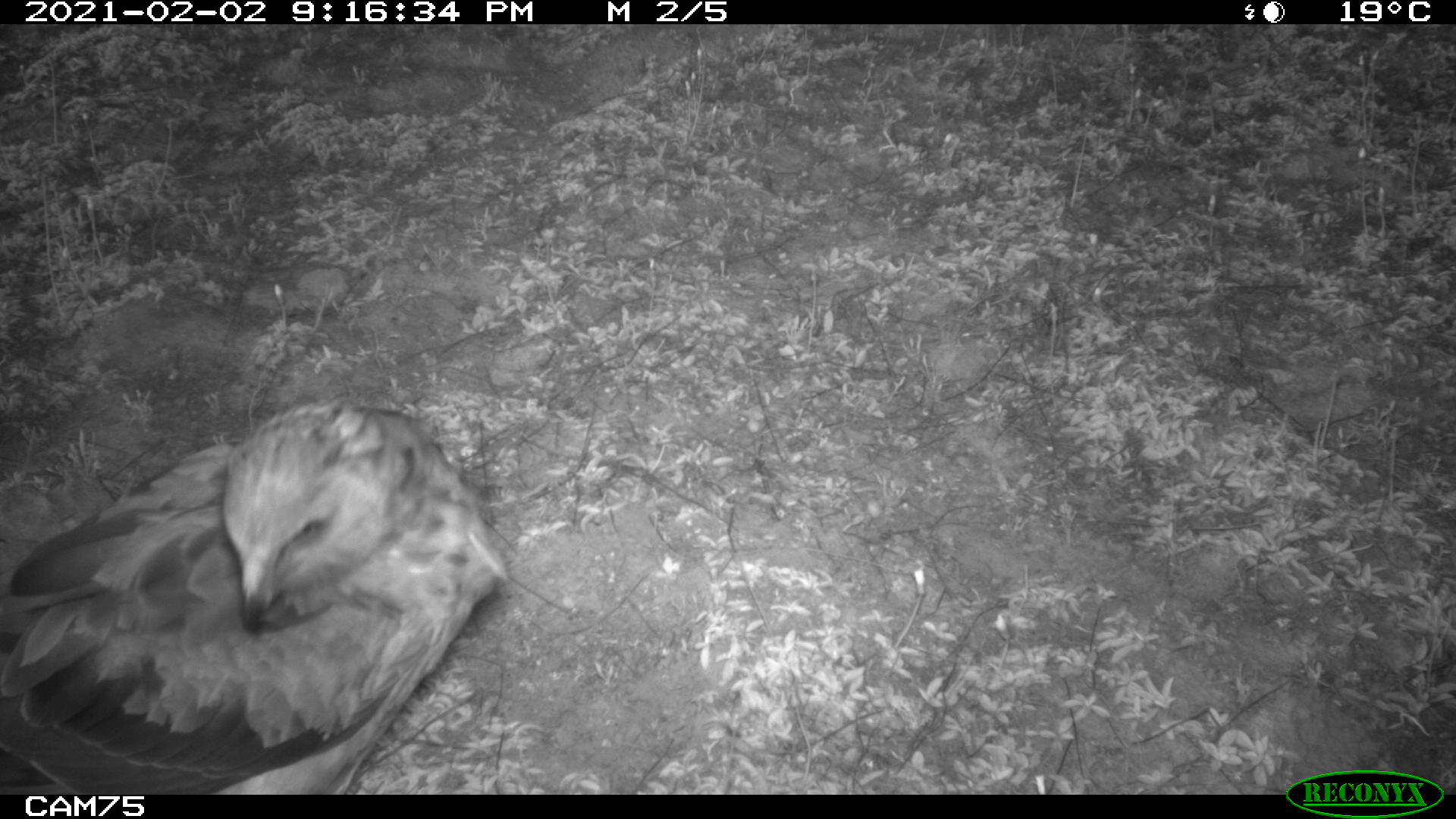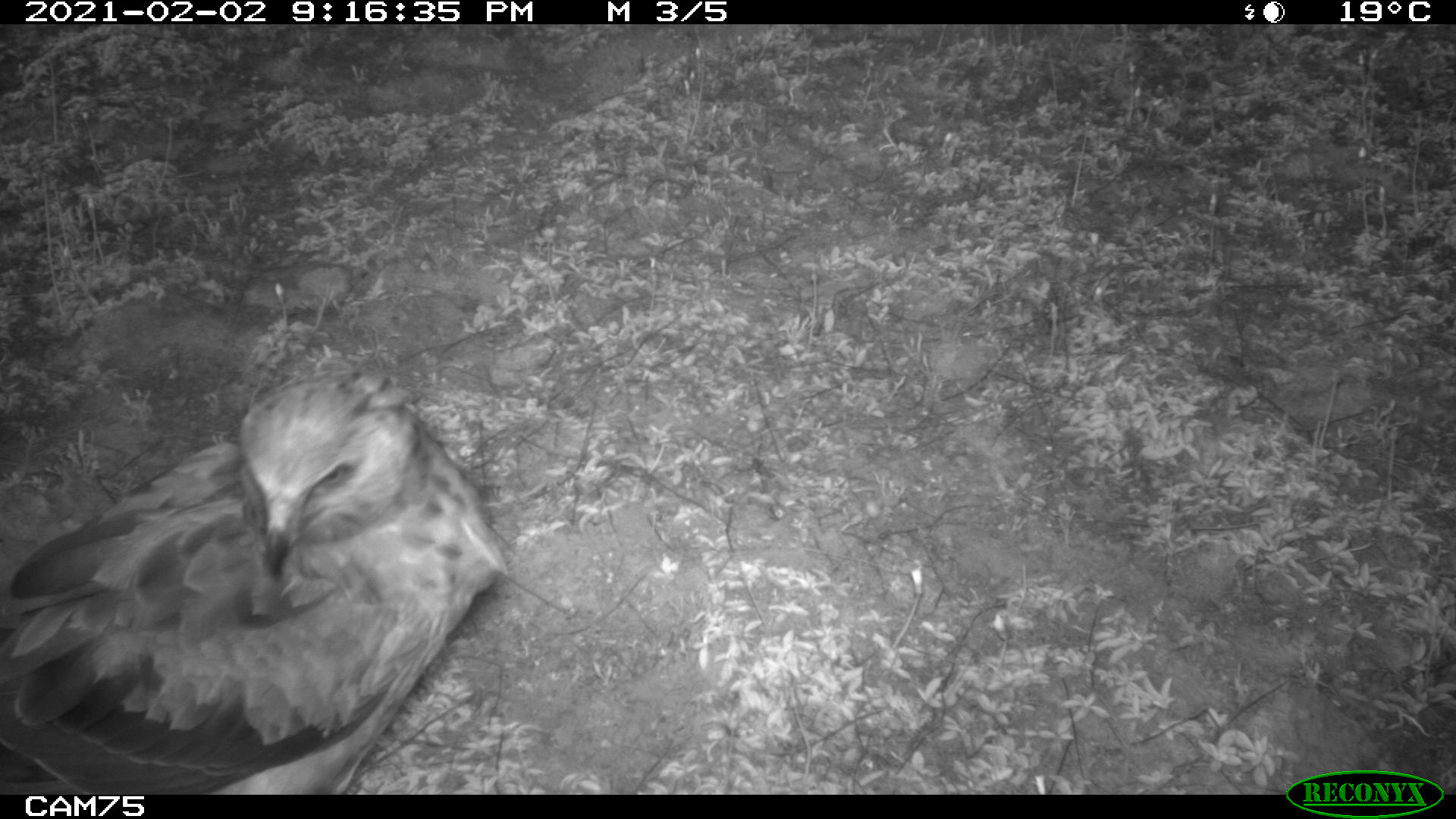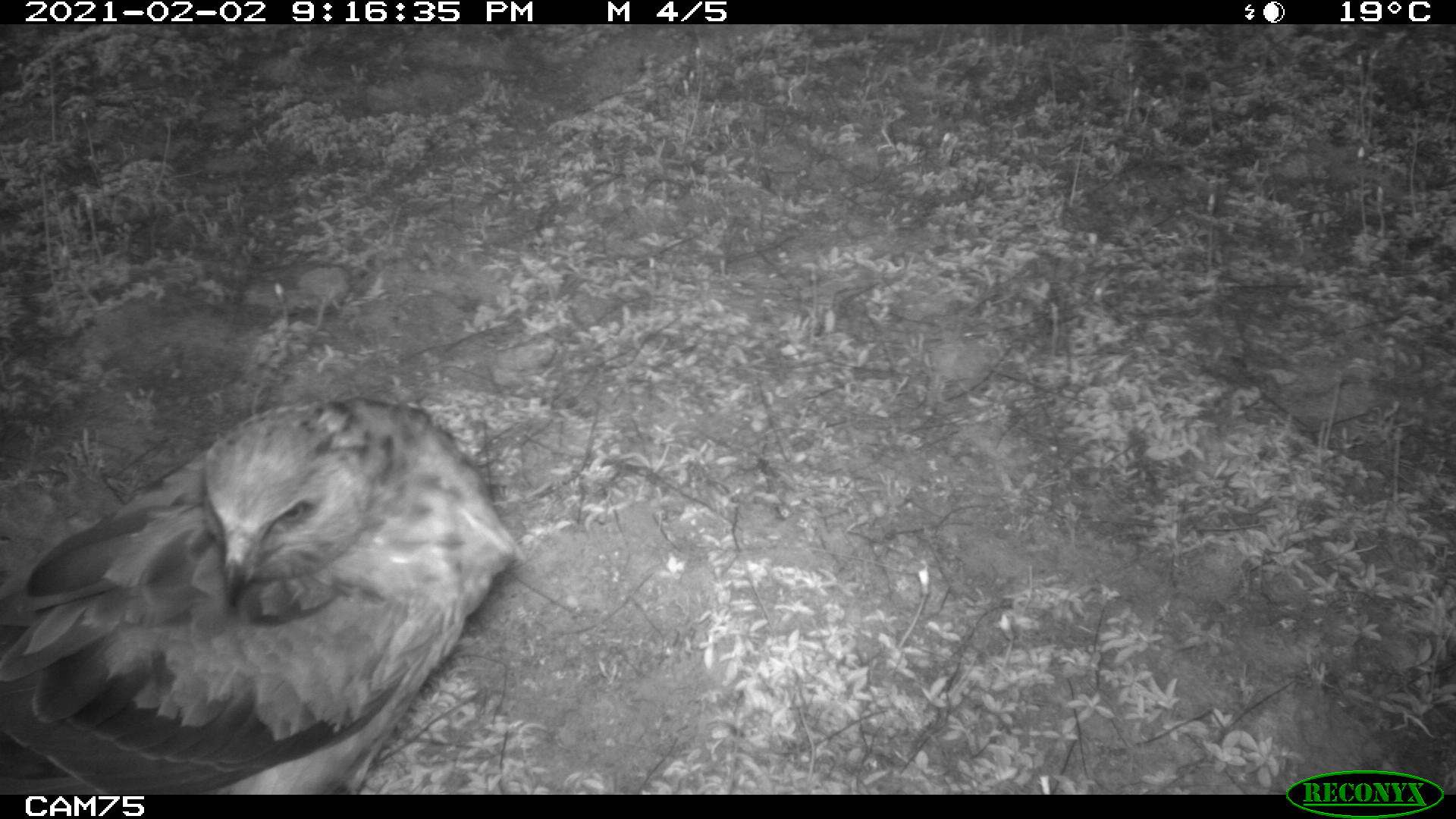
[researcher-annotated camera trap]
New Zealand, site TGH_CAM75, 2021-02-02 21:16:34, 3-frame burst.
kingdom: Animalia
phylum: Chordata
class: Aves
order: Accipitriformes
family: Accipitridae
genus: Circus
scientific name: Circus approximans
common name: swamp harrier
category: harrier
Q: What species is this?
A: Harrier (swamp harrier) (Circus approximans).